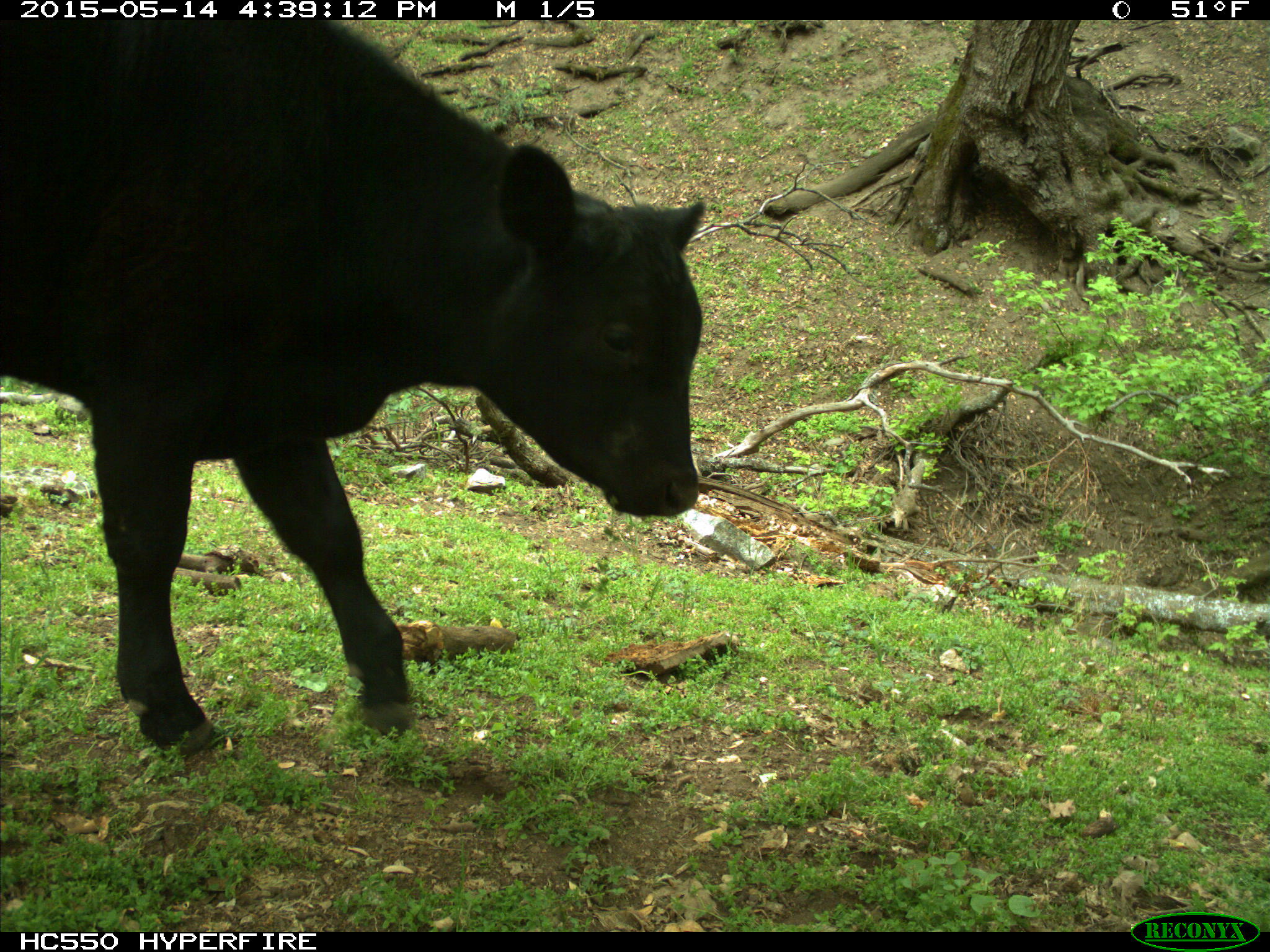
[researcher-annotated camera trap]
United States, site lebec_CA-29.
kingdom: Animalia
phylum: Chordata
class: Mammalia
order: Artiodactyla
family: Bovidae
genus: Bos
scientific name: Bos taurus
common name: domestic cow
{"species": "Bos taurus (domestic cow)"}